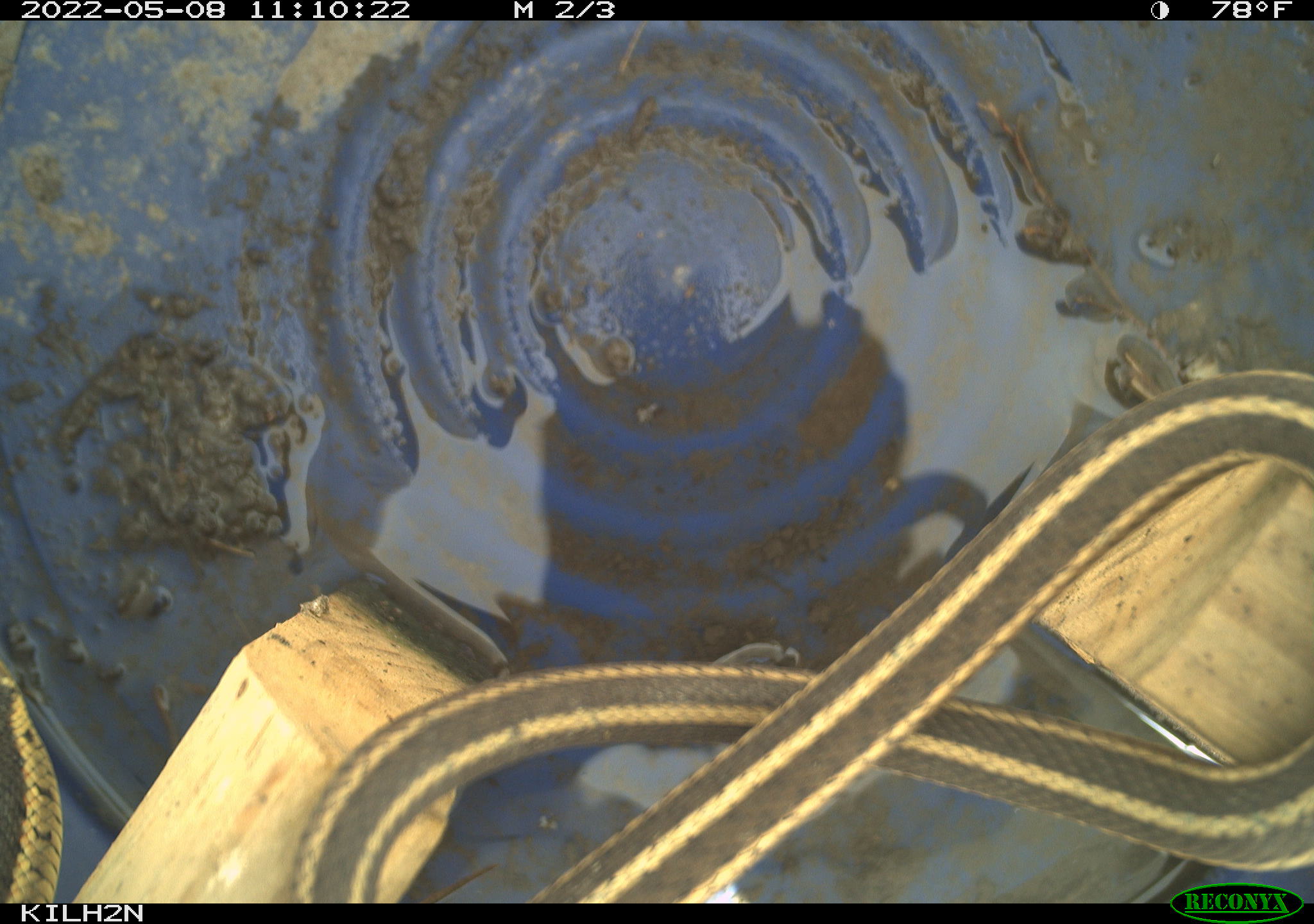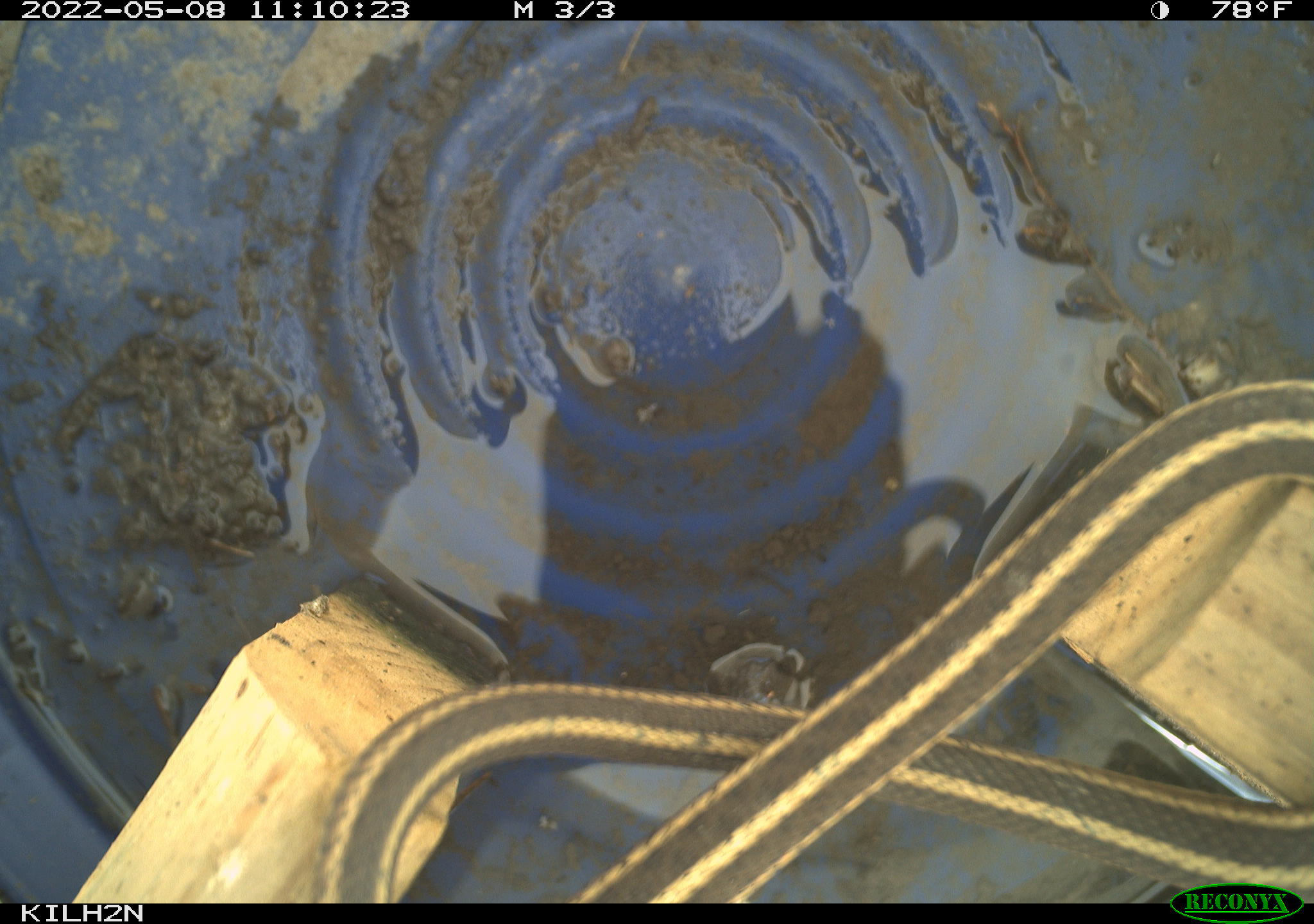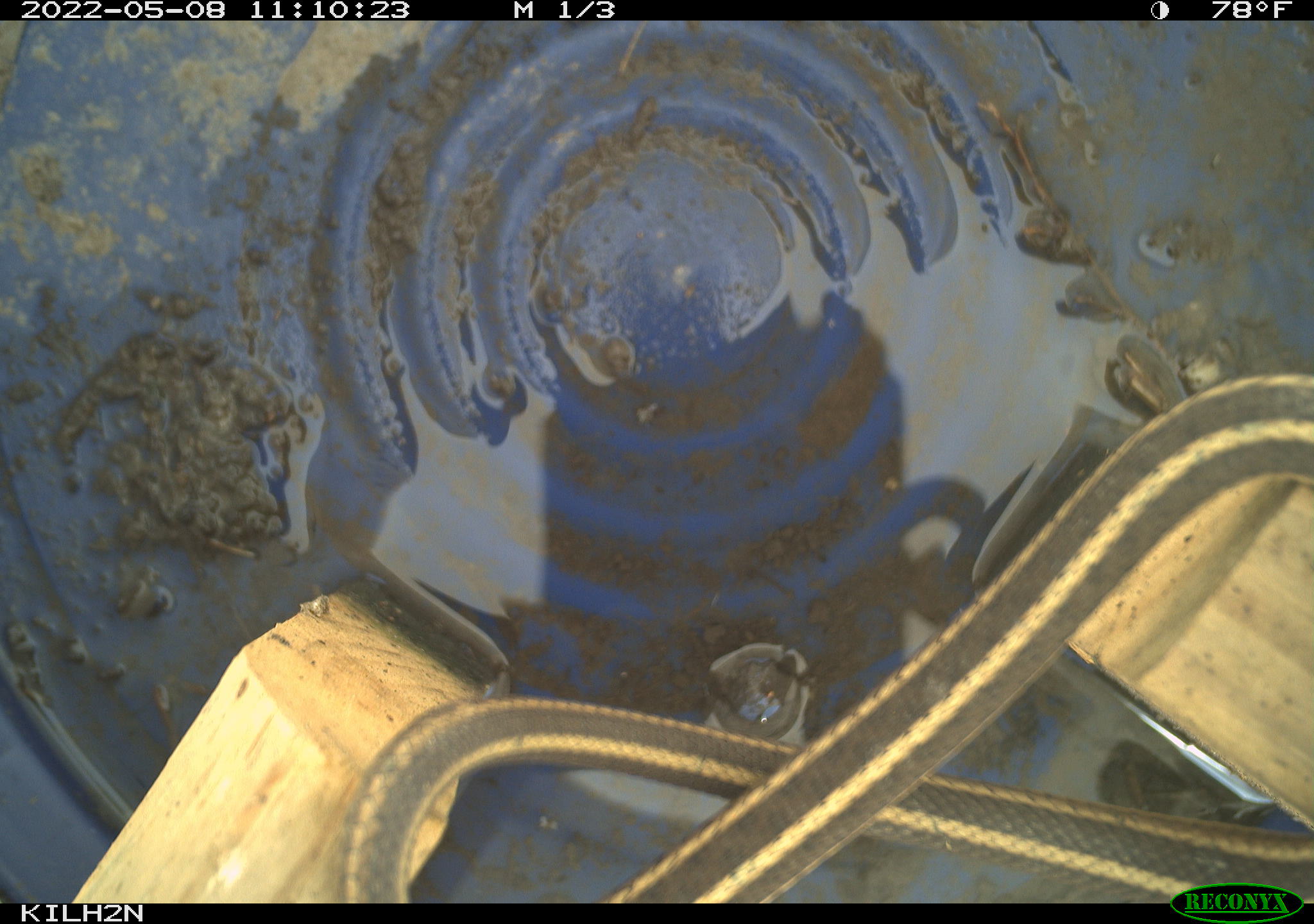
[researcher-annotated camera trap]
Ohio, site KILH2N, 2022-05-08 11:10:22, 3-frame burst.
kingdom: Animalia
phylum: Chordata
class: Reptilia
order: Squamata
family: Colubridae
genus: Thamnophis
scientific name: Thamnophis sirtalis sirtalis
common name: eastern gartersnake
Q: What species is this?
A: Eastern gartersnake (Thamnophis sirtalis sirtalis).